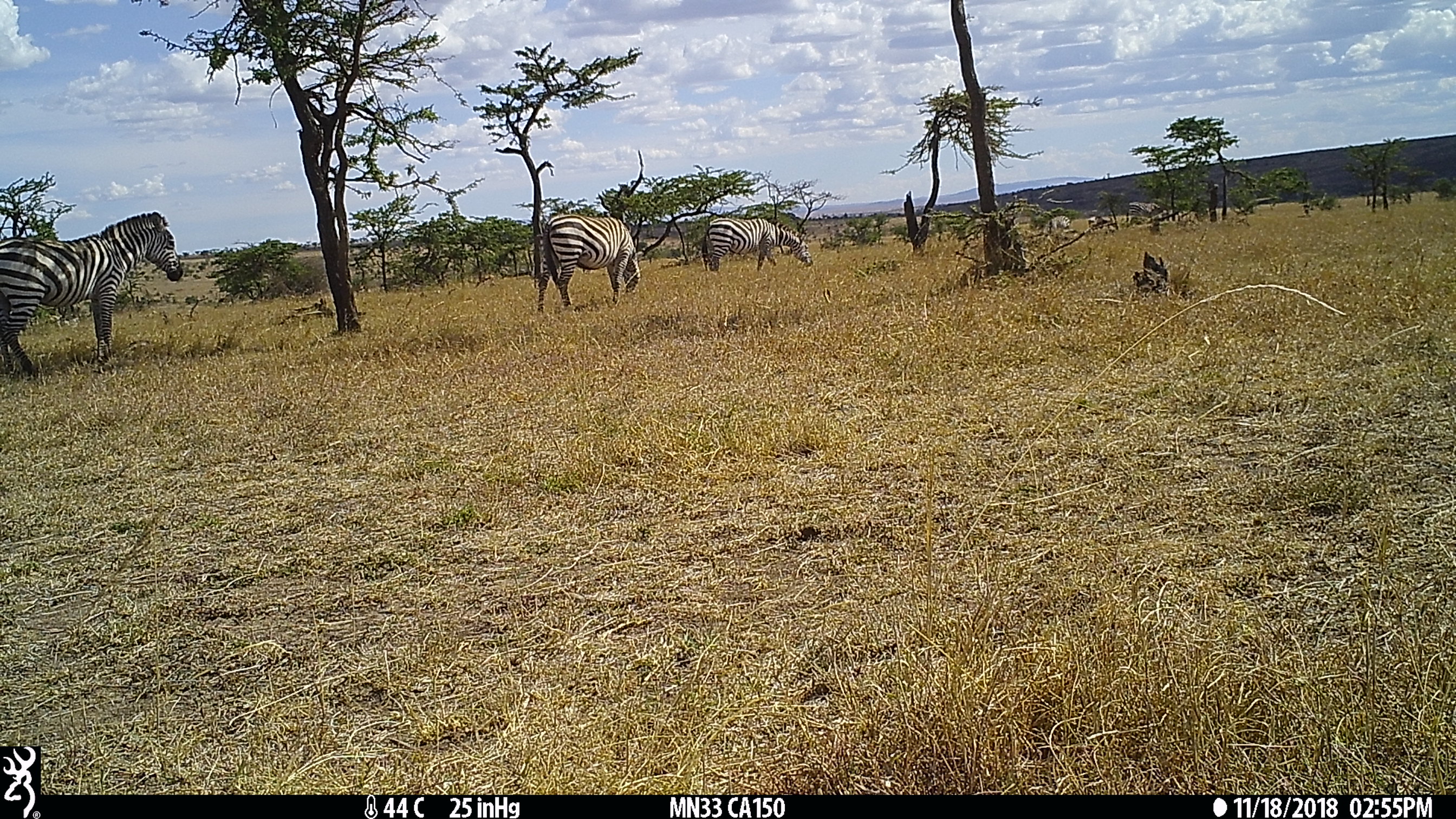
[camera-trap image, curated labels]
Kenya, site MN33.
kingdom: Animalia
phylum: Chordata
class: Mammalia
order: Perissodactyla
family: Equidae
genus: Equus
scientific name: Equus quagga burchellii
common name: burchell's zebra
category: zebra